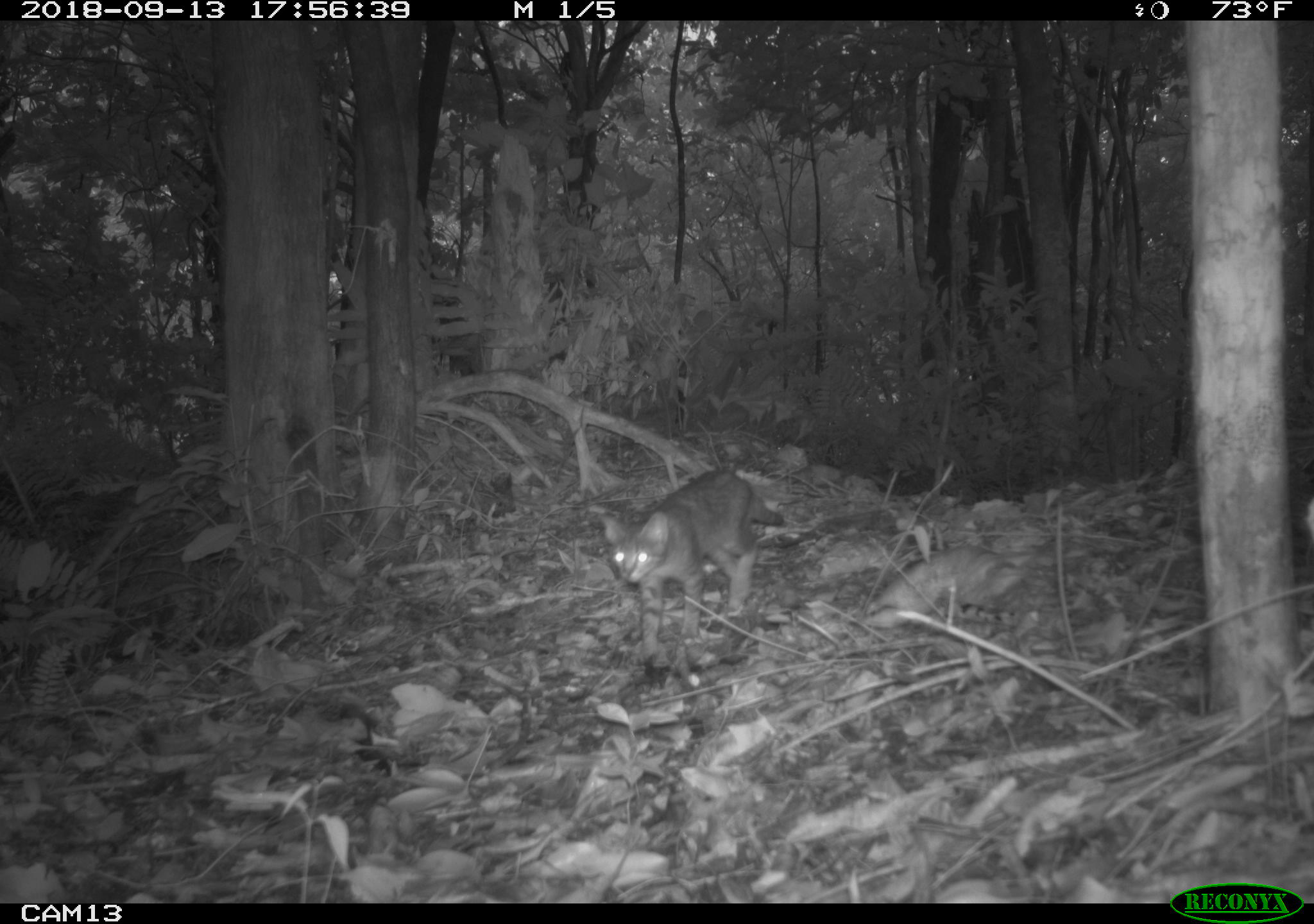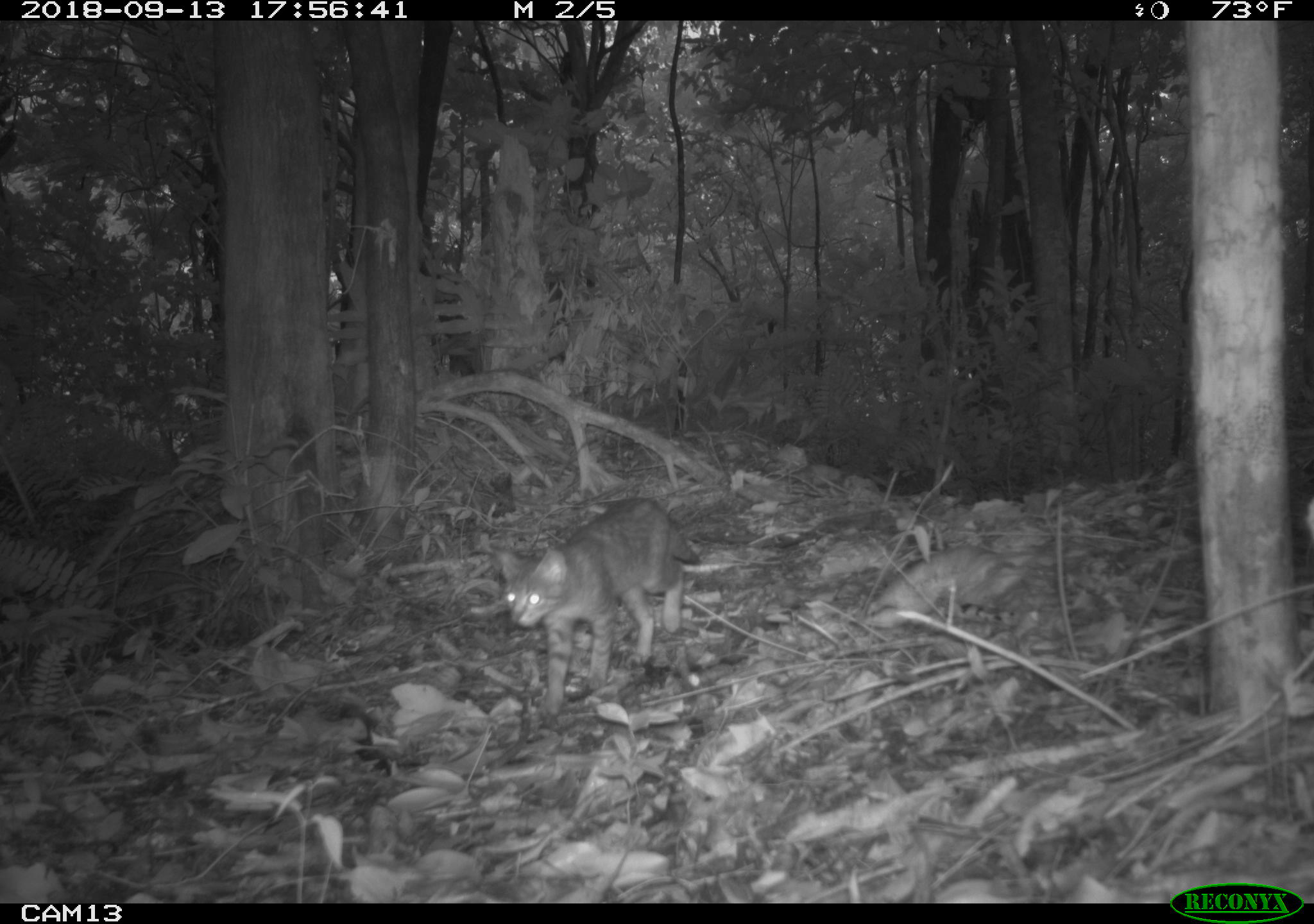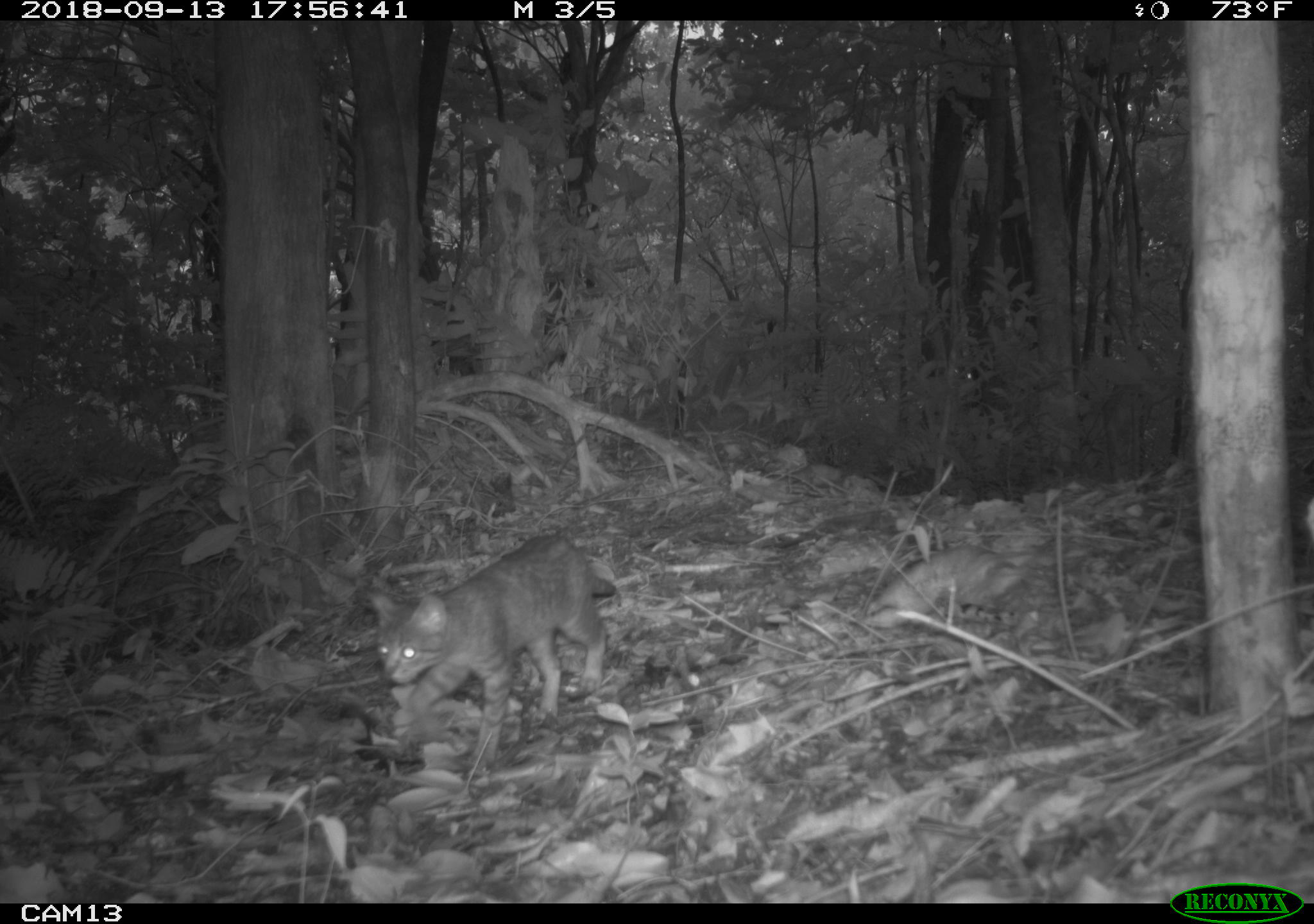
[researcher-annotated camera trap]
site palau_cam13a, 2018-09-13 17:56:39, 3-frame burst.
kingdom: Animalia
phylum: Chordata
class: Mammalia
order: Carnivora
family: Felidae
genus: Felis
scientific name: Felis catus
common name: cat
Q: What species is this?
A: Cat (Felis catus).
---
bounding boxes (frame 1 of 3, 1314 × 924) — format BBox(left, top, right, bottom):
cat: BBox(594, 466, 774, 655)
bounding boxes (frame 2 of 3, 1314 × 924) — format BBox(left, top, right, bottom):
cat: BBox(487, 495, 696, 717)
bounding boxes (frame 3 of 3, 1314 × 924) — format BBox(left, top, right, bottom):
cat: BBox(364, 533, 610, 760)